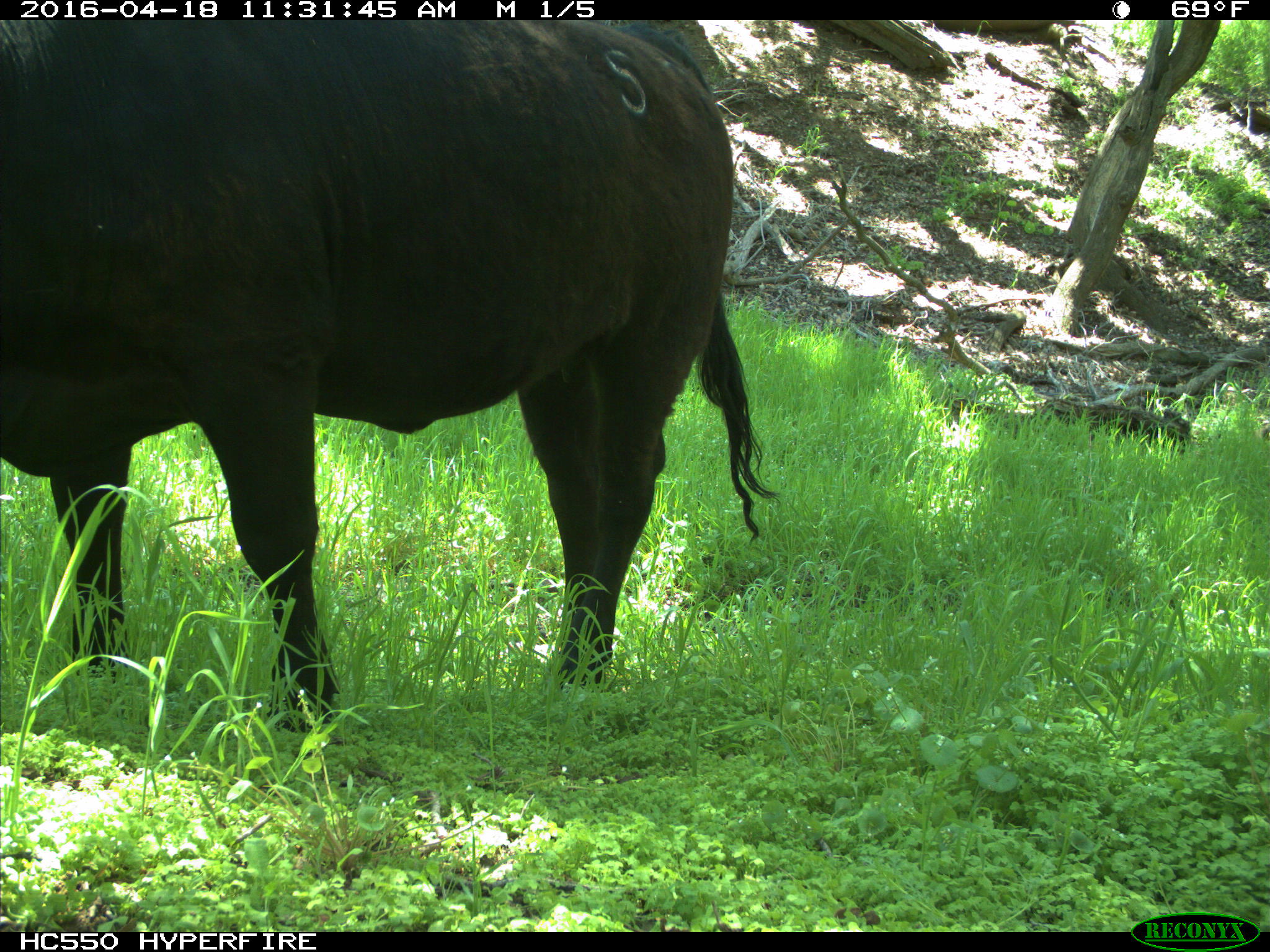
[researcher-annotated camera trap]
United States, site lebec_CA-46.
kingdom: Animalia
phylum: Chordata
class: Mammalia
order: Artiodactyla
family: Bovidae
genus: Bos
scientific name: Bos taurus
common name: domestic cow